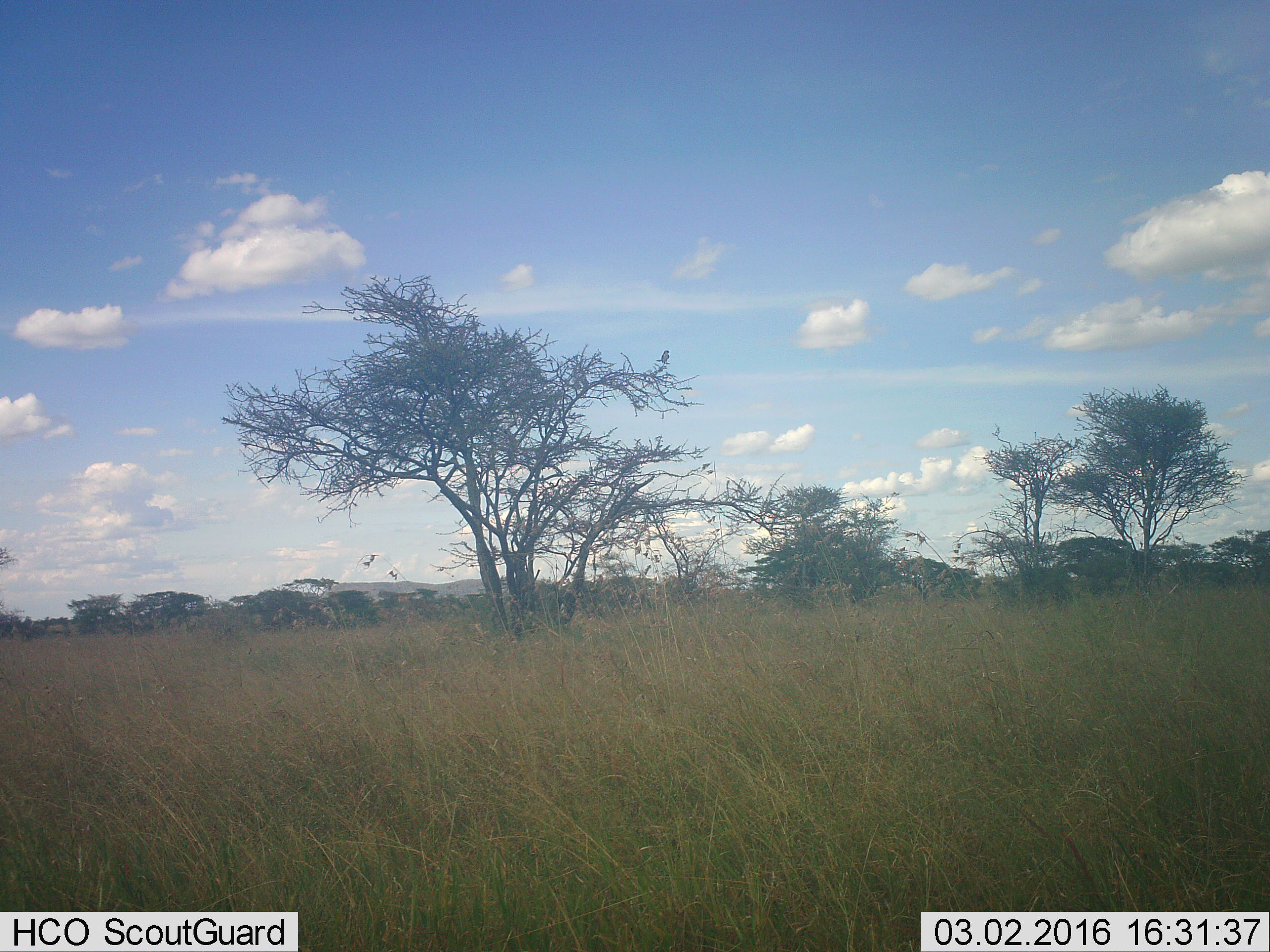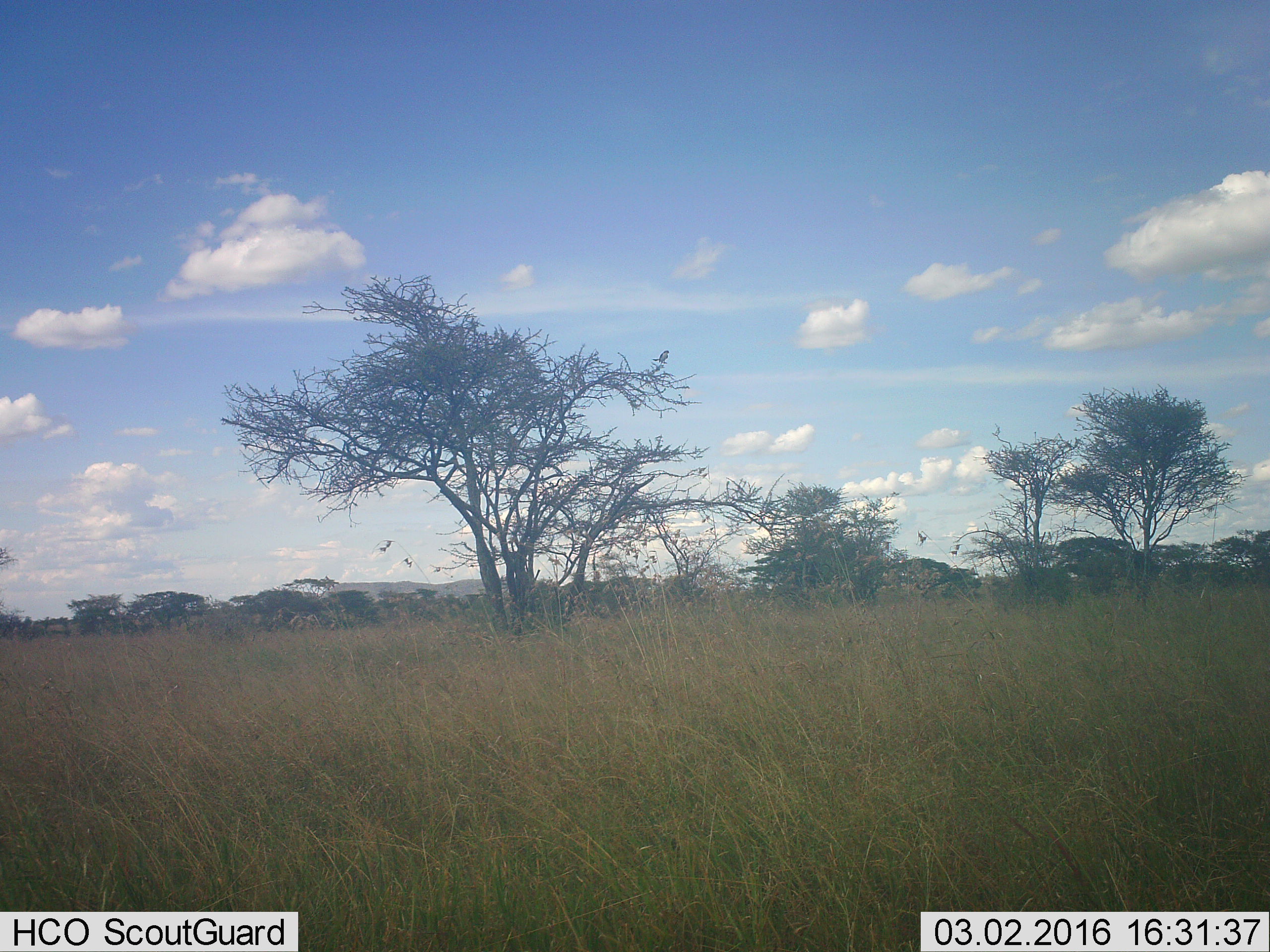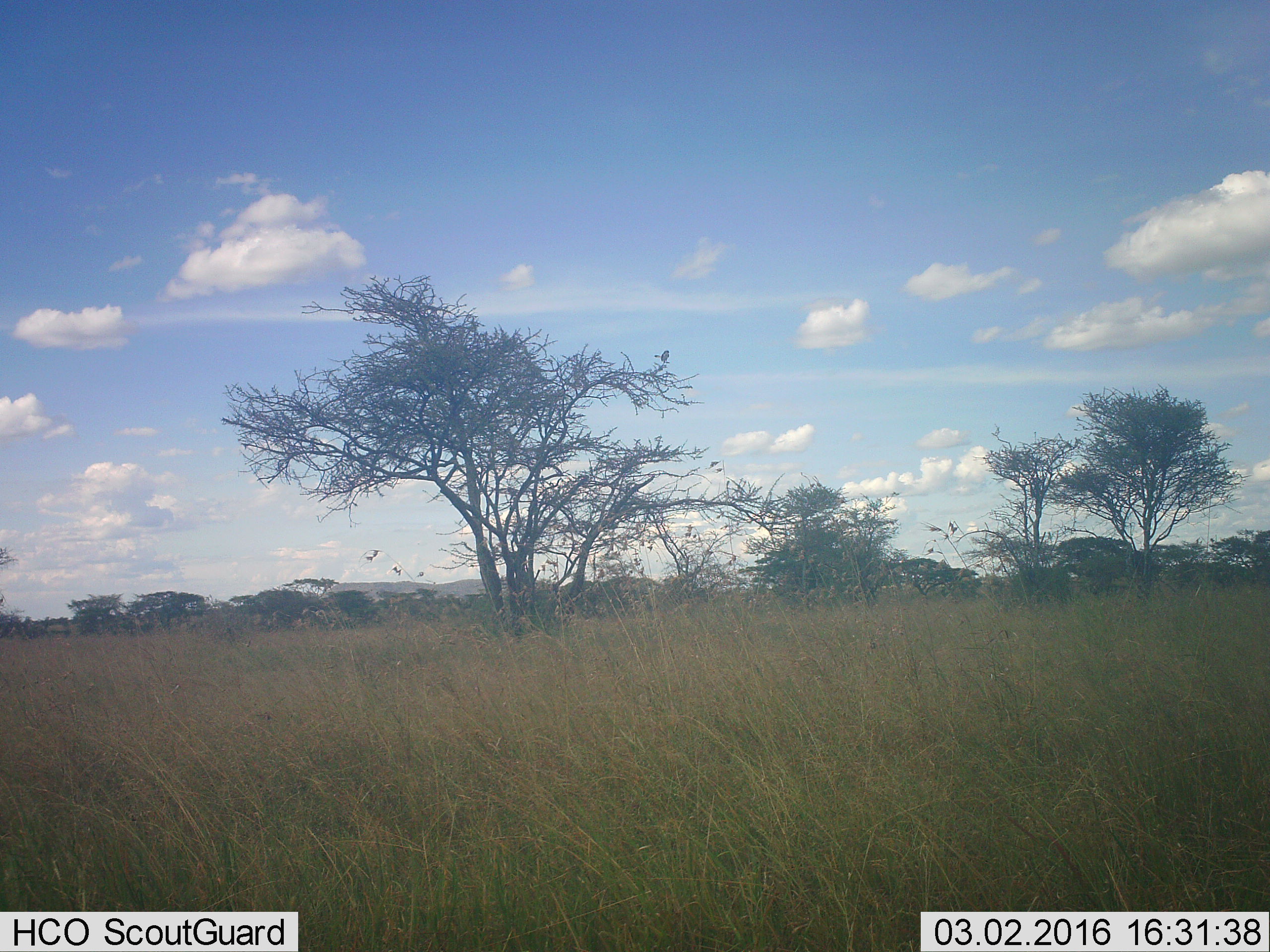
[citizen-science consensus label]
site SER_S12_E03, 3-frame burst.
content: unidentified animal